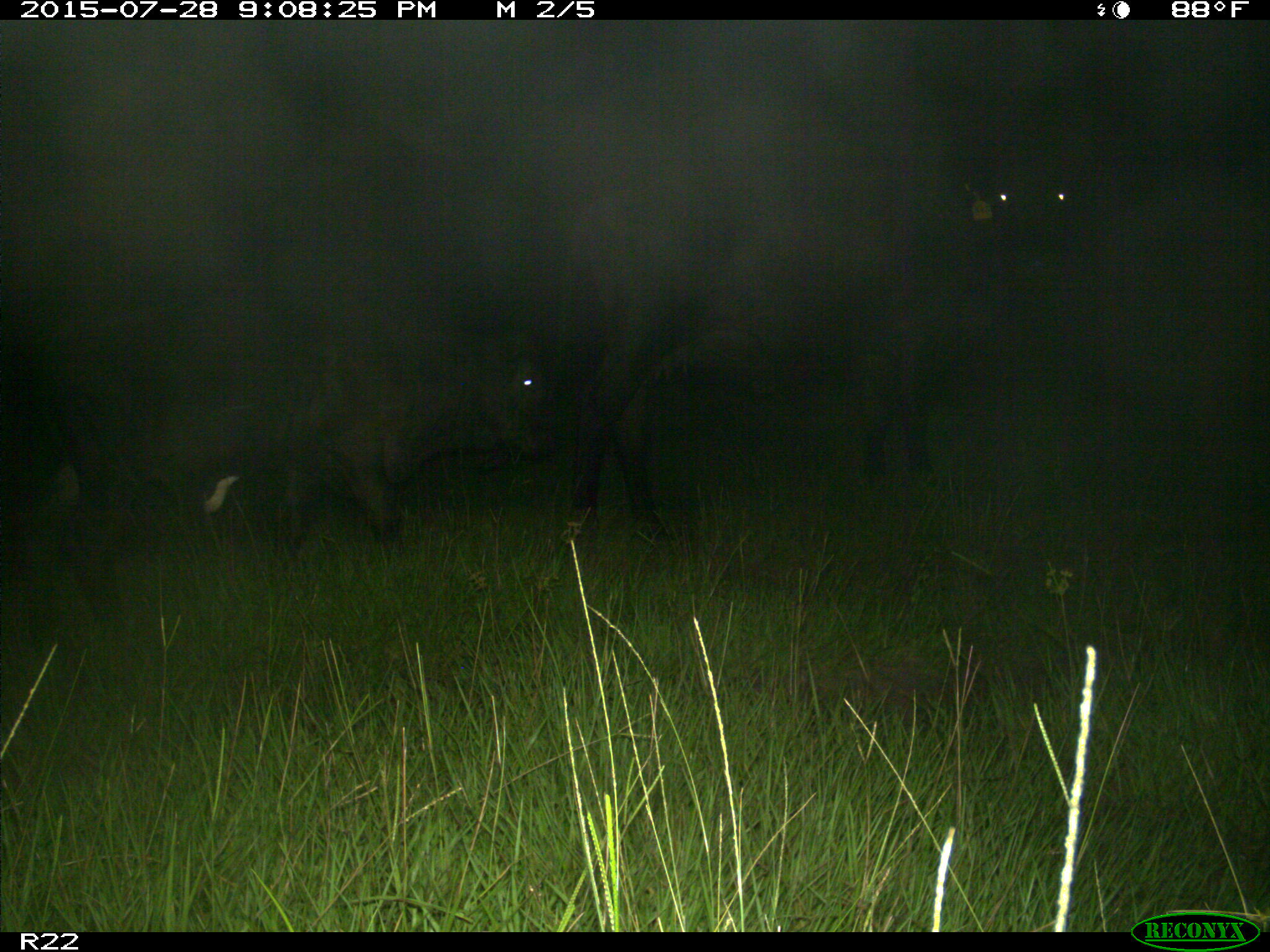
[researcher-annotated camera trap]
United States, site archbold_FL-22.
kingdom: Animalia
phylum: Chordata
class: Mammalia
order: Artiodactyla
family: Bovidae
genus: Bos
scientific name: Bos taurus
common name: domestic cow